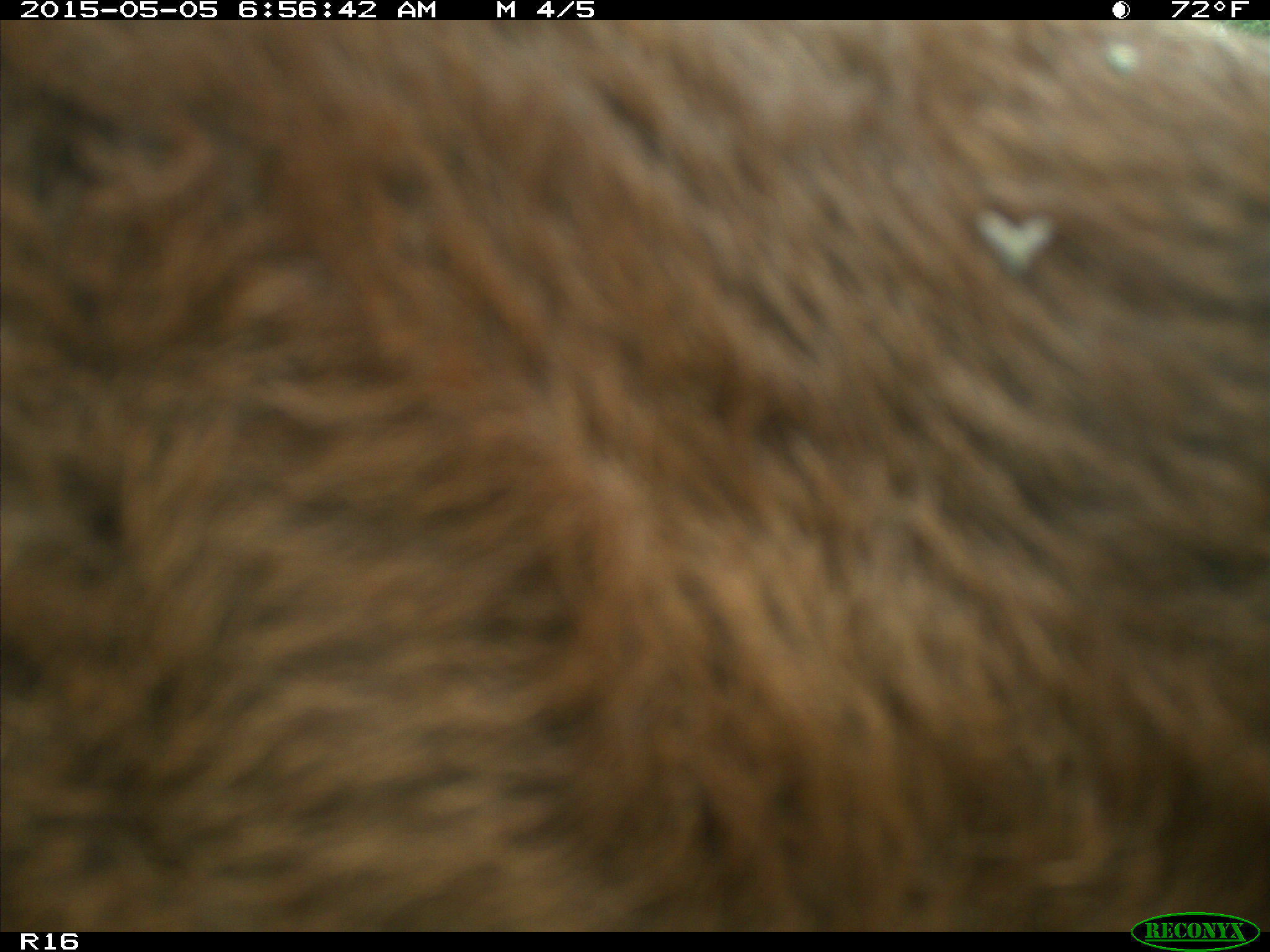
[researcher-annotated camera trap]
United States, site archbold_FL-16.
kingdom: Animalia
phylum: Chordata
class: Mammalia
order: Artiodactyla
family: Bovidae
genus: Bos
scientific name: Bos taurus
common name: domestic cow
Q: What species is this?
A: Bos taurus (domestic cow).